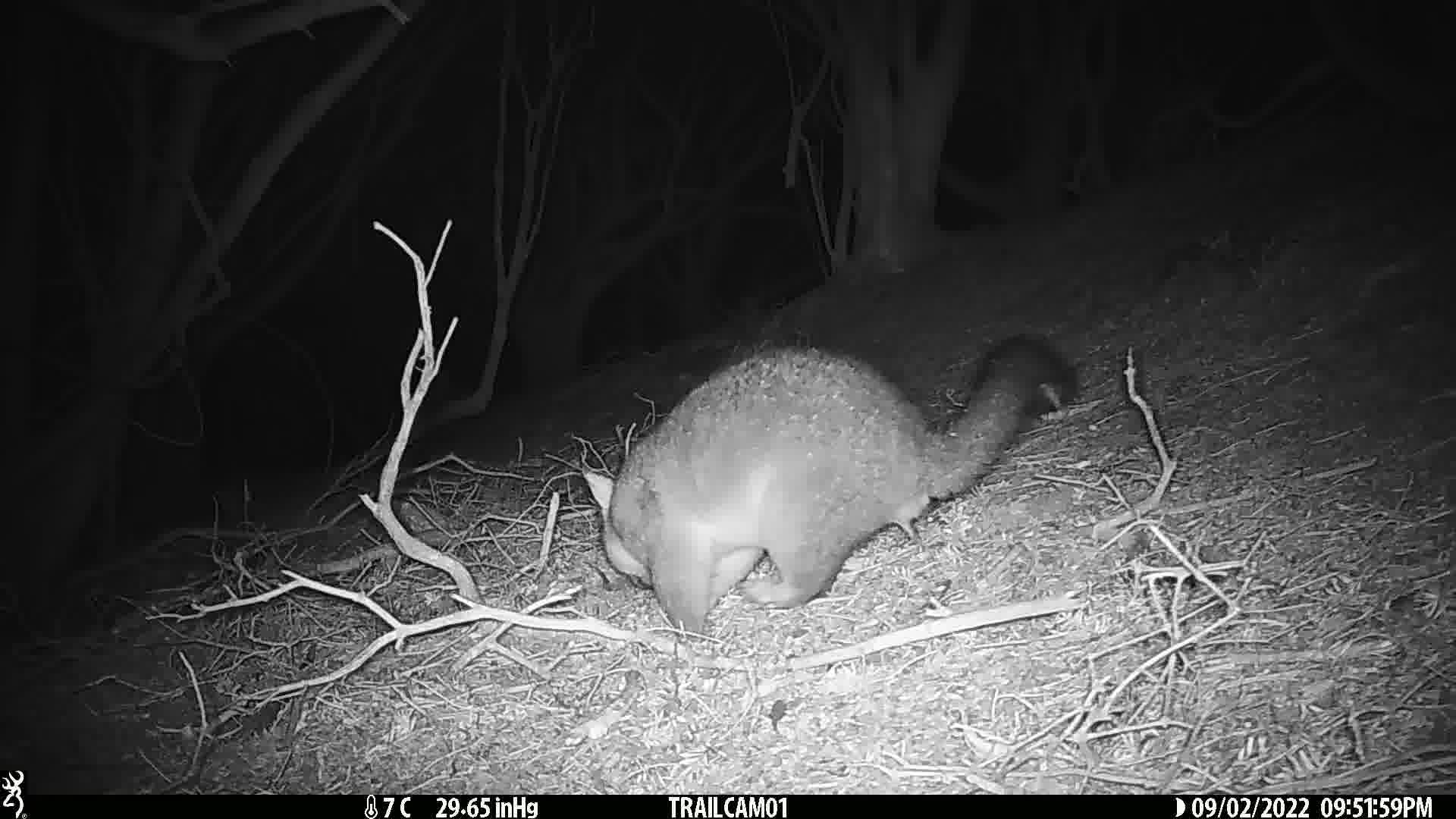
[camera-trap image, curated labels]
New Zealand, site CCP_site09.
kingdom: Animalia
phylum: Chordata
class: Mammalia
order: Diprotodontia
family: Phalangeridae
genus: Trichosurus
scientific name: Trichosurus vulpecula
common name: common brushtail possum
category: possum